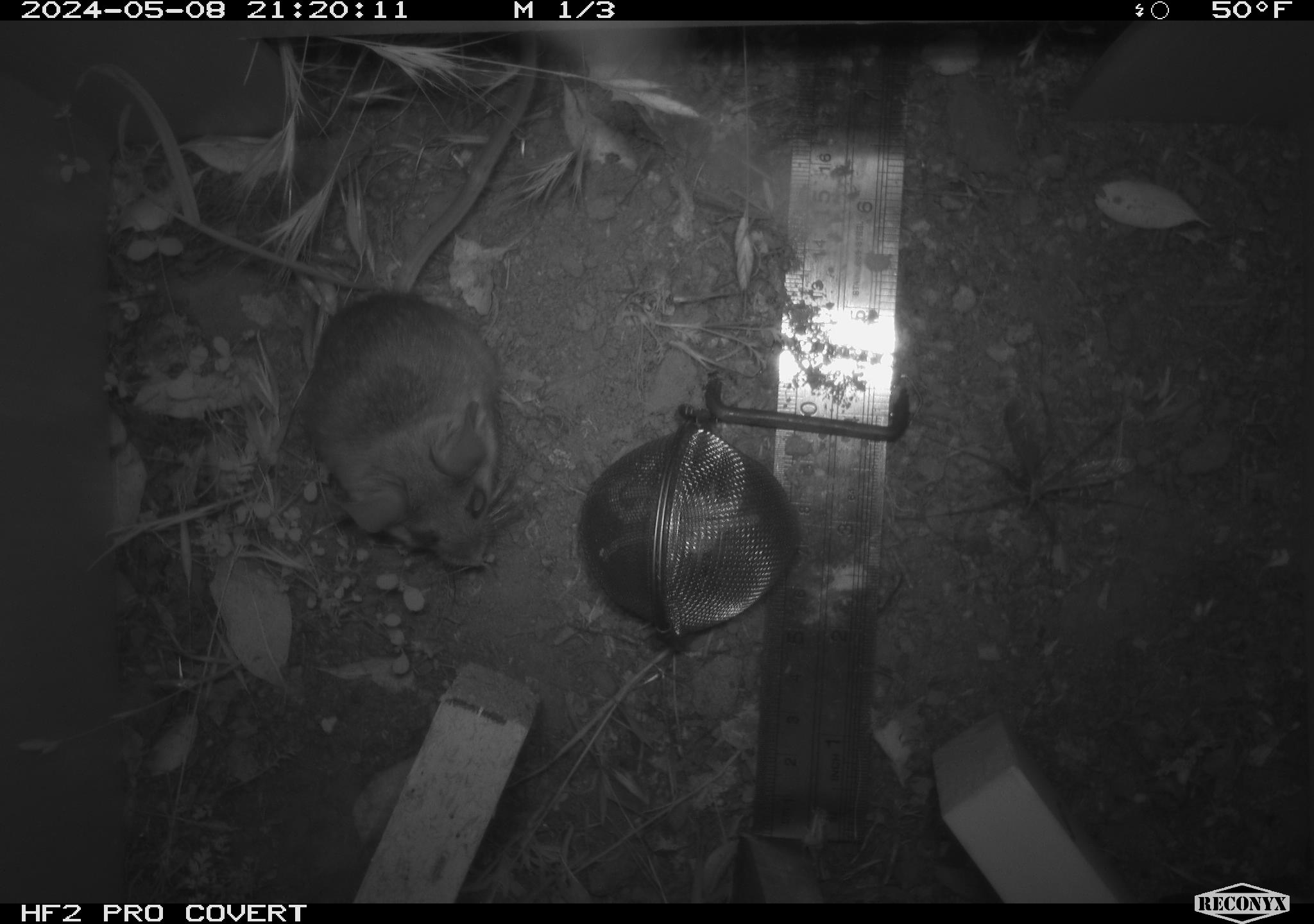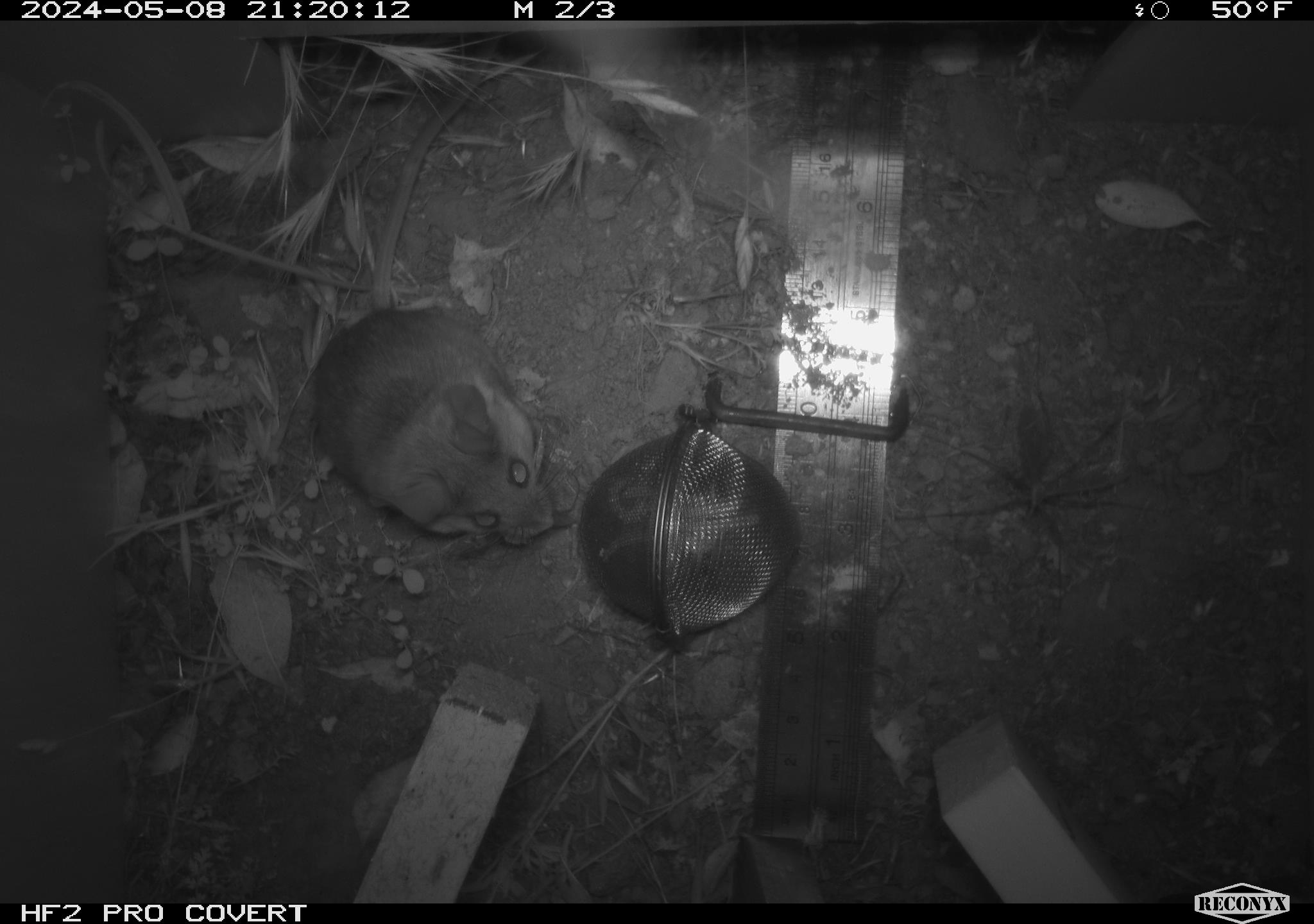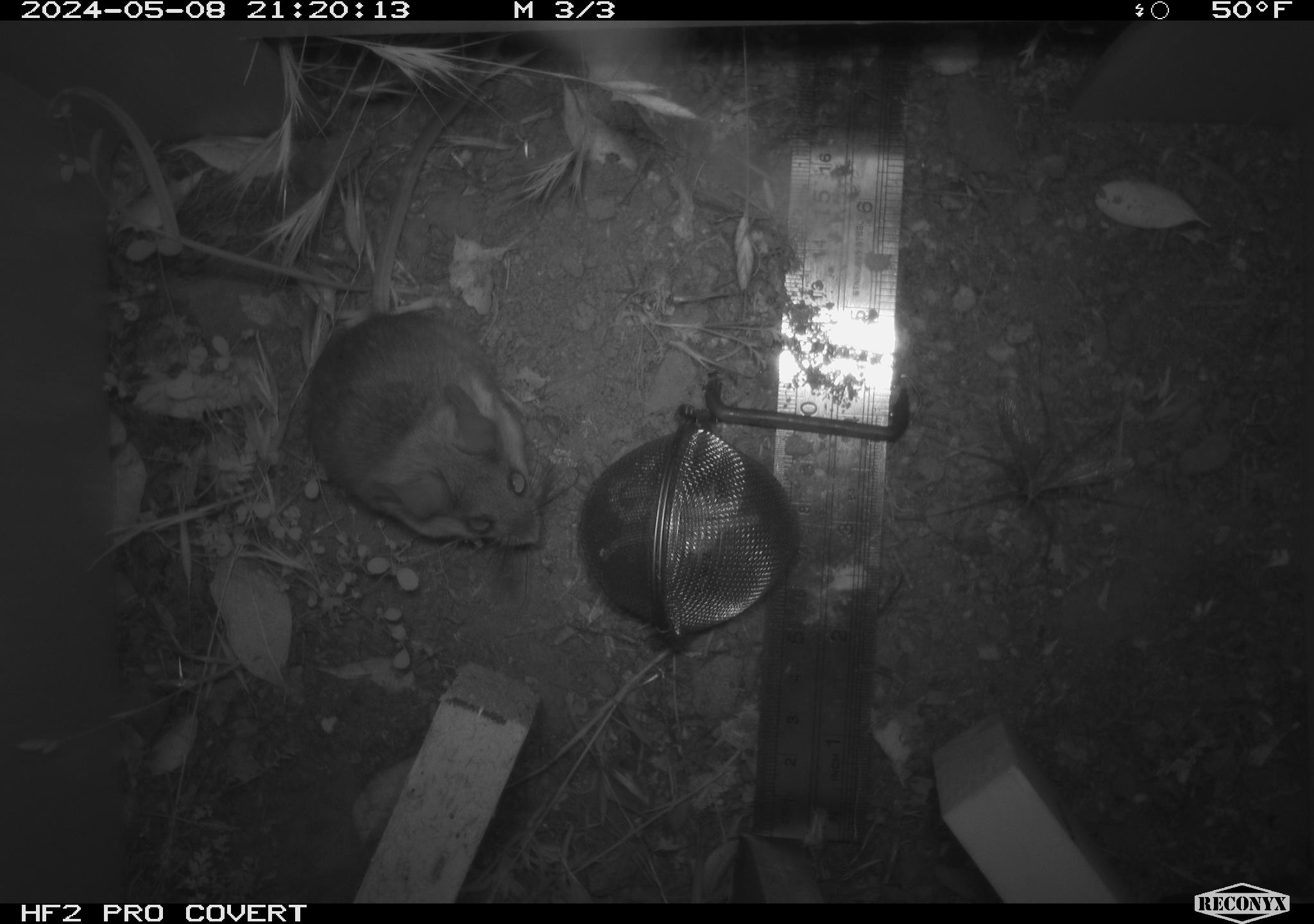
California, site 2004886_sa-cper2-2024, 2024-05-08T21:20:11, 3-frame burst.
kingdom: Animalia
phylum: Chordata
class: Mammalia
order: Rodentia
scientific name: Rodentia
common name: rodent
Rodent (Rodentia).